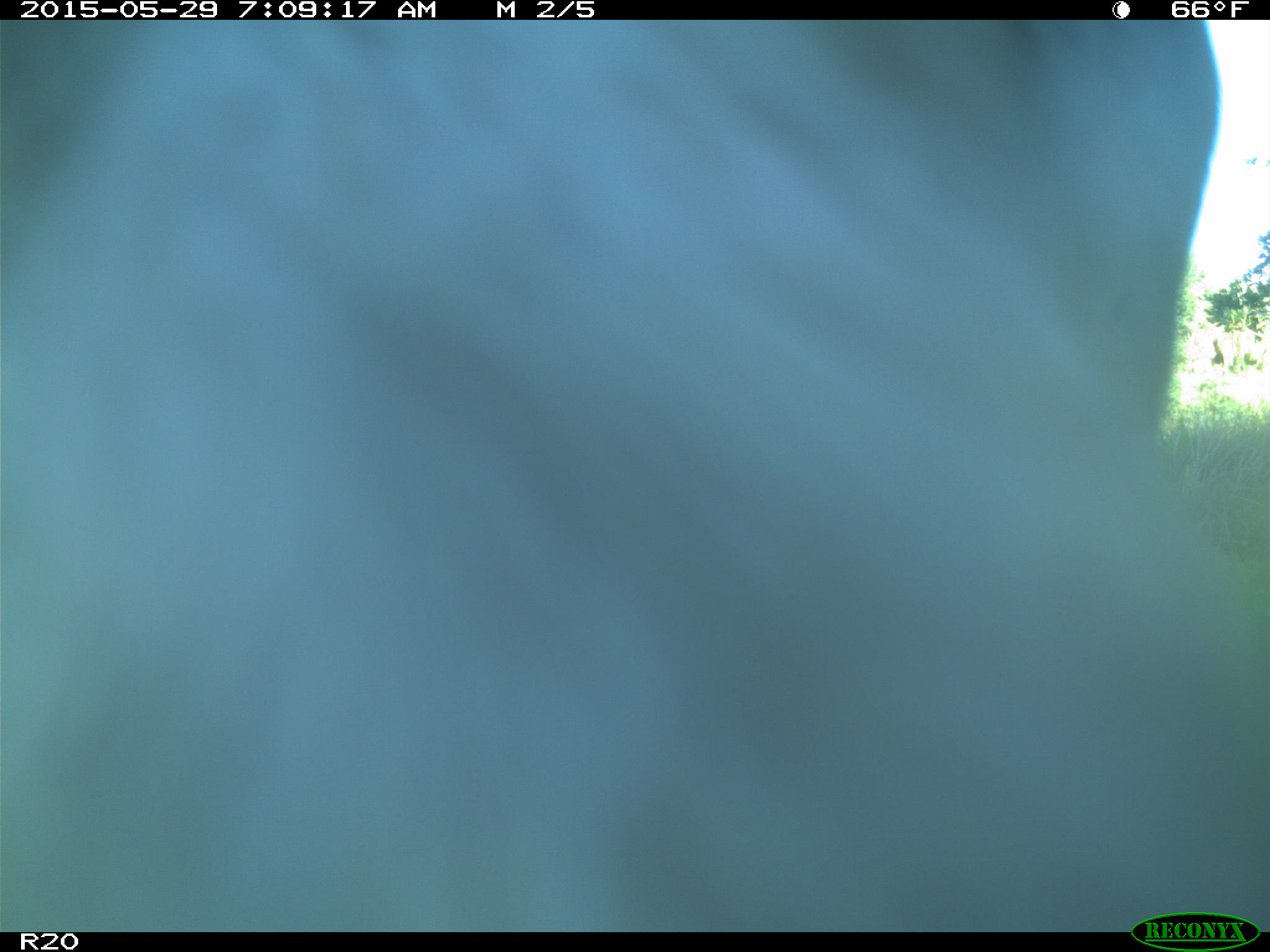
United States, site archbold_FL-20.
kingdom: Animalia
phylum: Chordata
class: Mammalia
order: Artiodactyla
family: Bovidae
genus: Bos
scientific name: Bos taurus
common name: domestic cow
Bos taurus (domestic cow).